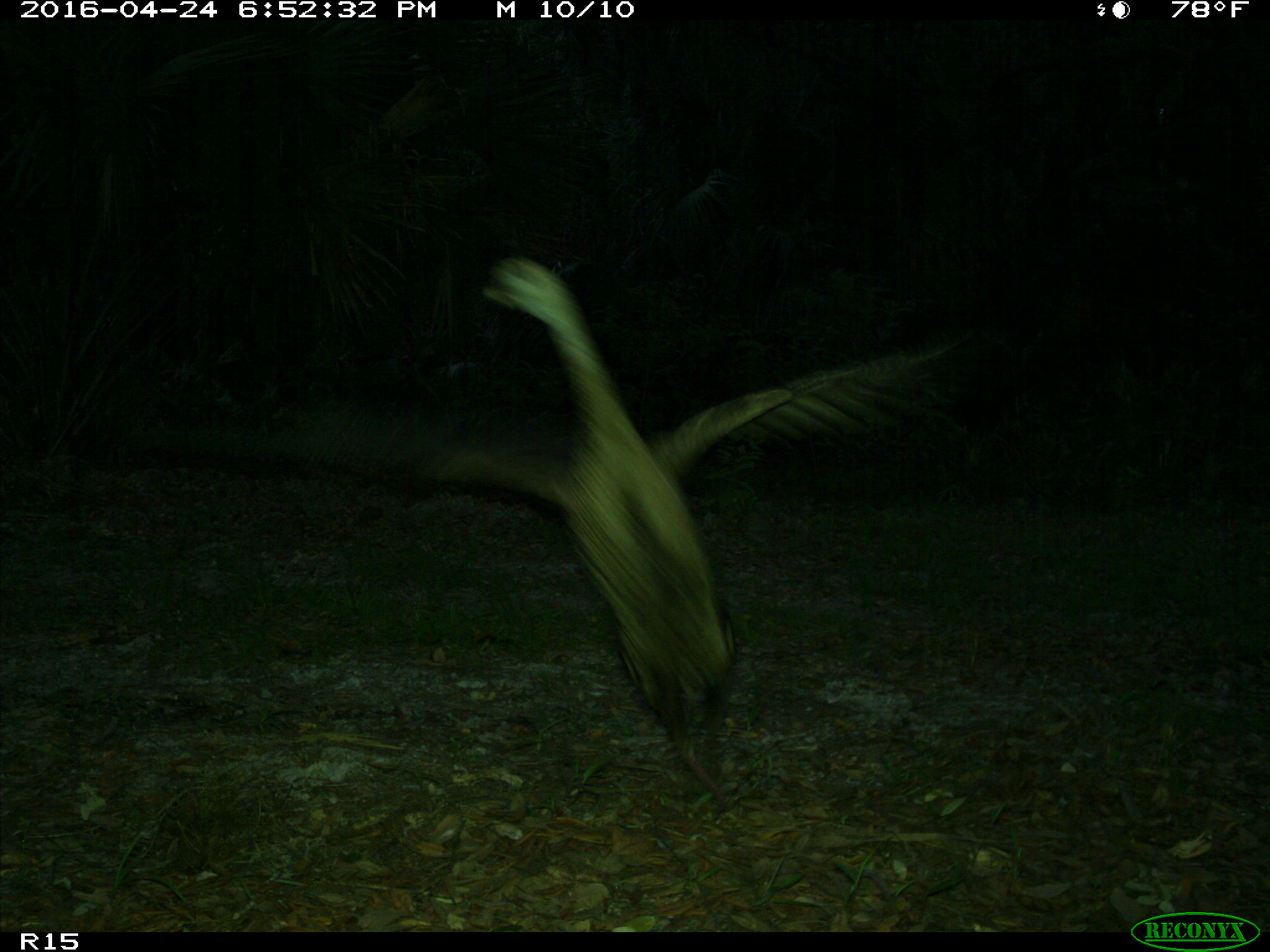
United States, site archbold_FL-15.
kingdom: Animalia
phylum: Chordata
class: Aves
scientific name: Aves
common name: birds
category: unidentified bird